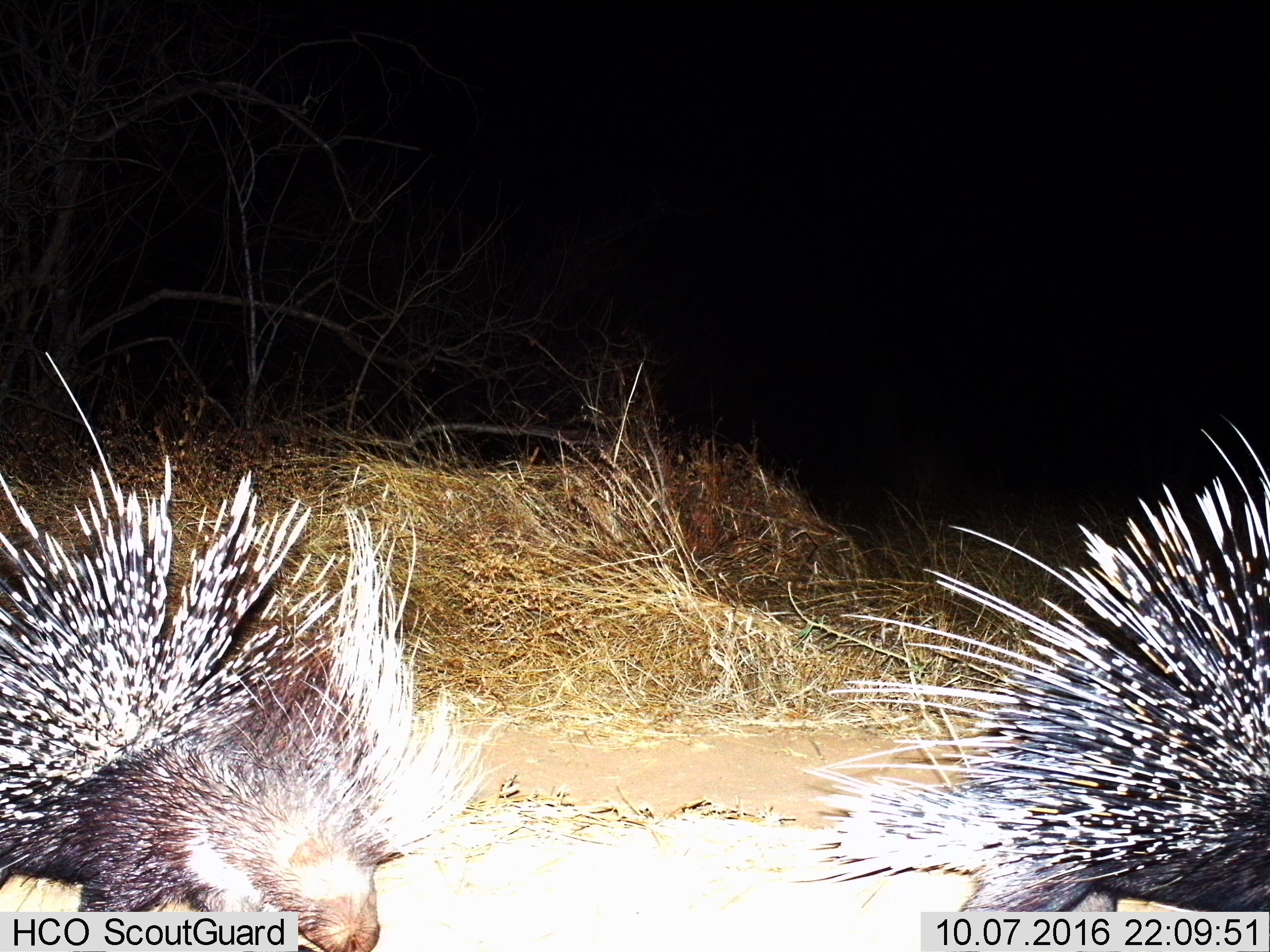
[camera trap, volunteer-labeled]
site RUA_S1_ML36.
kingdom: Animalia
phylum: Chordata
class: Mammalia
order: Rodentia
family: Hystricidae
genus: Hystrix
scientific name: Hystrix cristata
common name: crested porcupine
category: porcupine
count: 2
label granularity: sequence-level